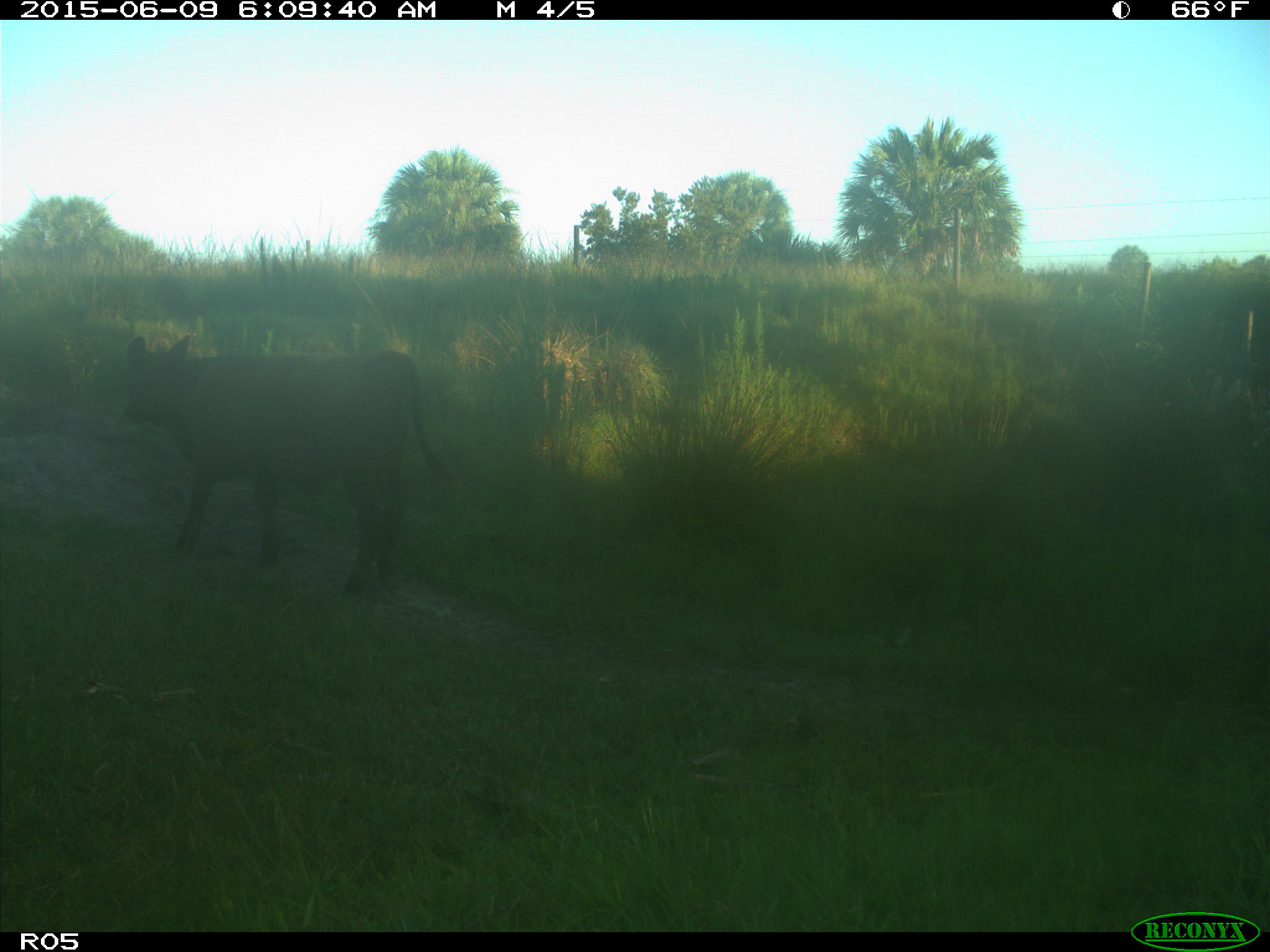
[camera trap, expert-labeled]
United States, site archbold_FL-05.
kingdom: Animalia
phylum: Chordata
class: Mammalia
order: Artiodactyla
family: Bovidae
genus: Bos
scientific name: Bos taurus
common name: domestic cow